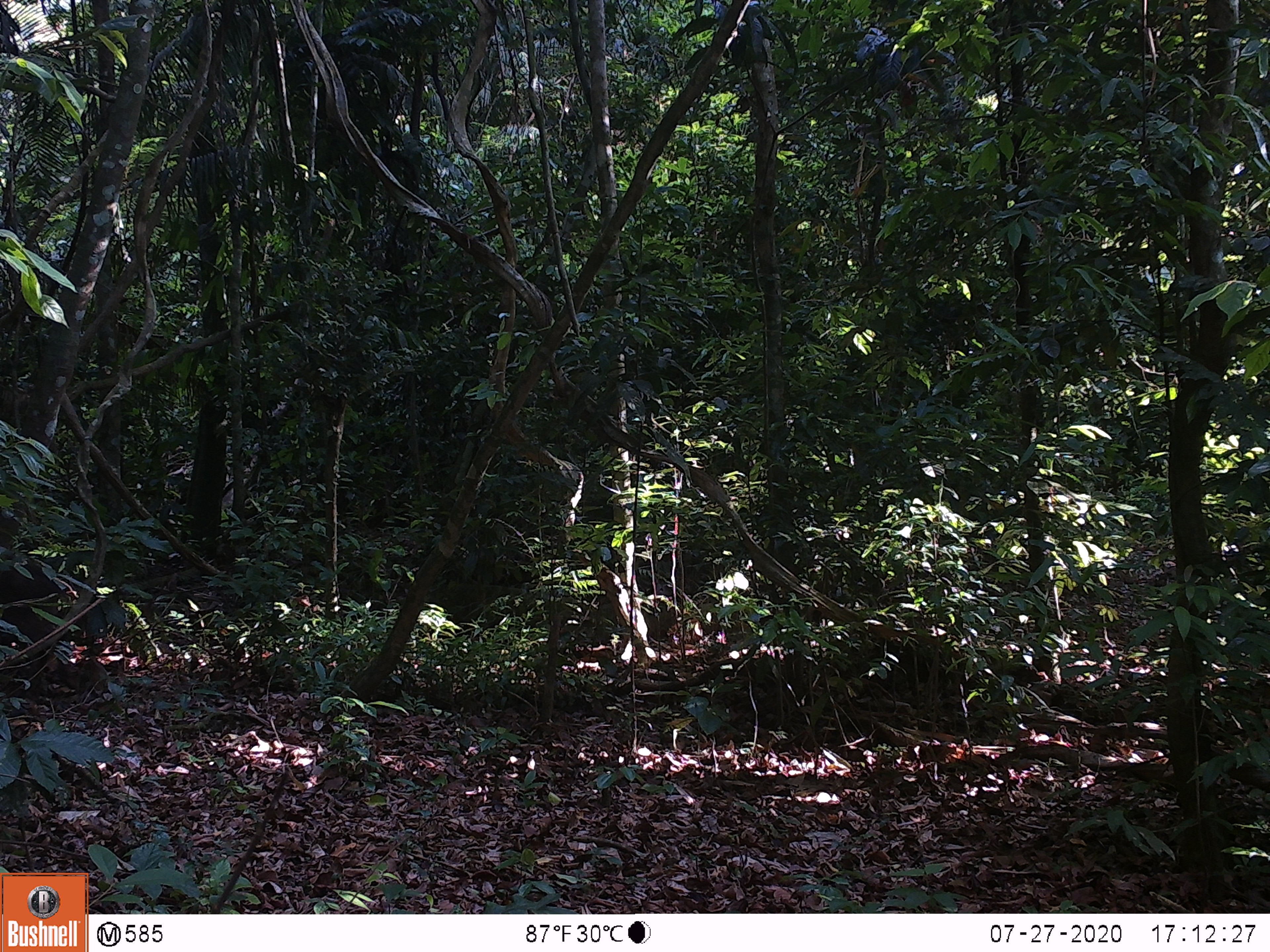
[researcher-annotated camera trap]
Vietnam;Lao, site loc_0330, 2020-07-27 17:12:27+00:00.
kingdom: Animalia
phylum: Chordata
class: Mammalia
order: Artiodactyla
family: Suidae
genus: Sus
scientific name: Sus scrofa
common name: eurasian wild pig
Eurasian wild pig (Sus scrofa). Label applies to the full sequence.